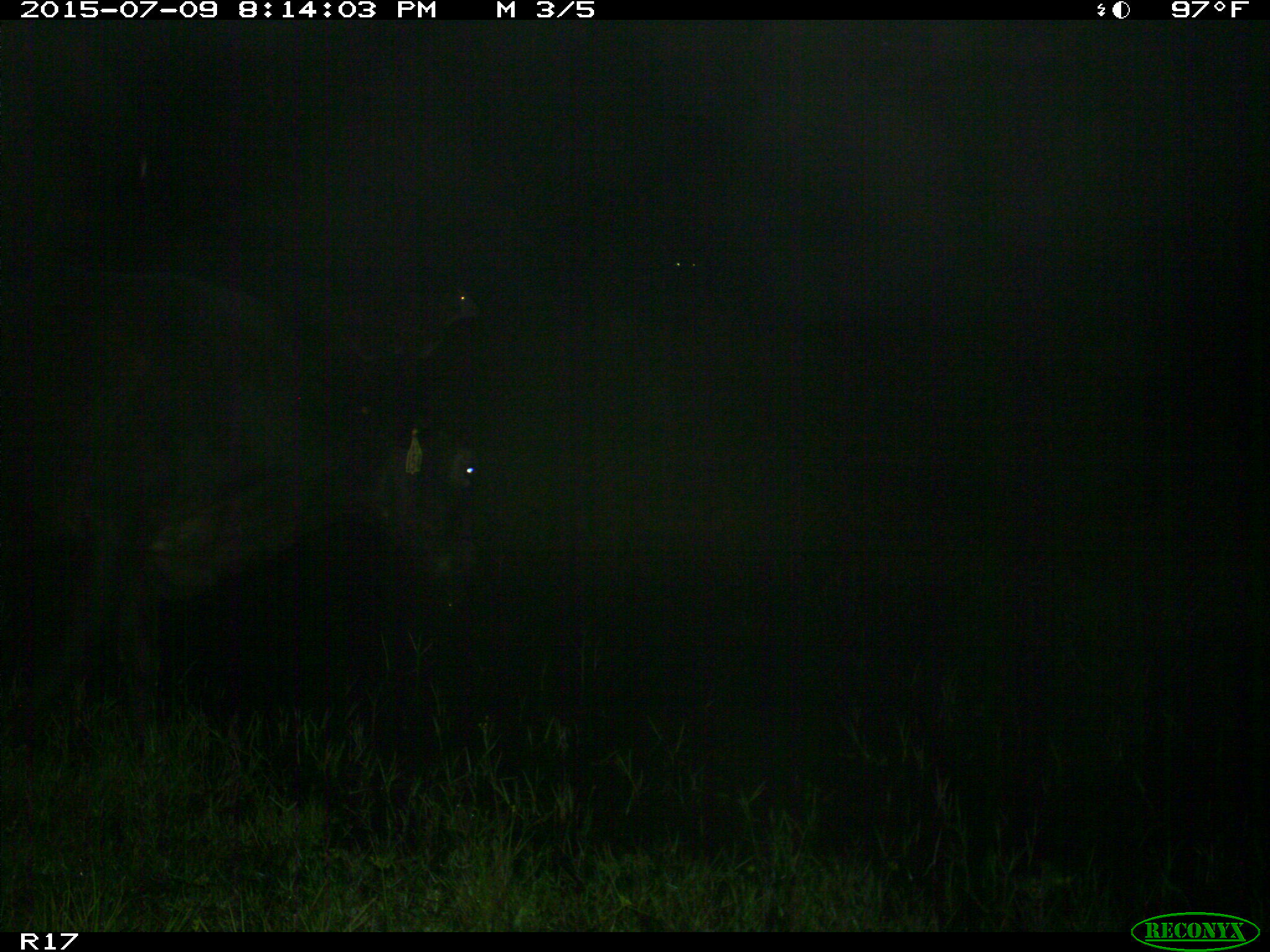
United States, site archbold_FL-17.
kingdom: Animalia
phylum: Chordata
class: Mammalia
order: Artiodactyla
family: Bovidae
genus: Bos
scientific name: Bos taurus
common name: domestic cow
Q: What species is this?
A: Bos taurus (domestic cow).